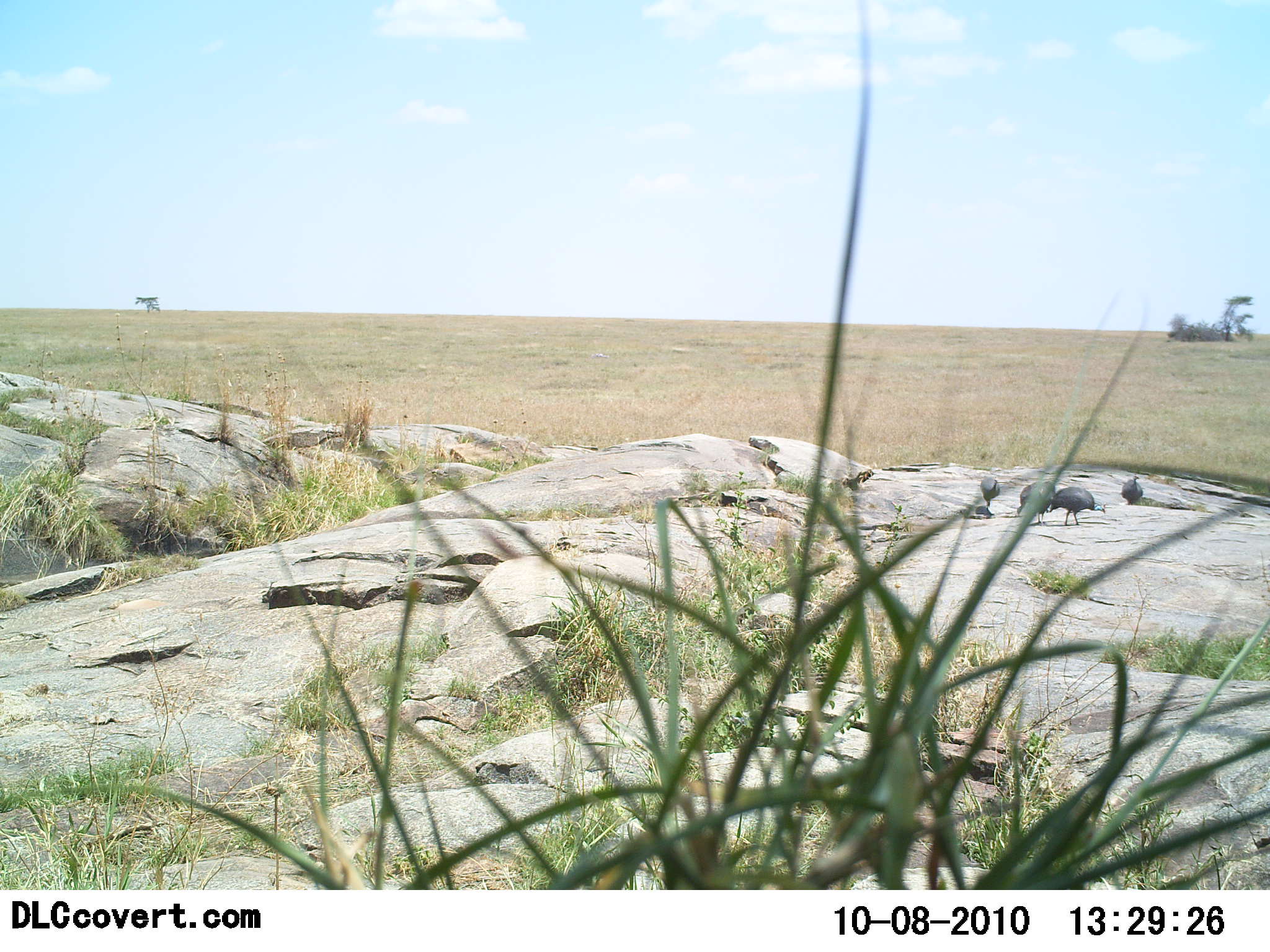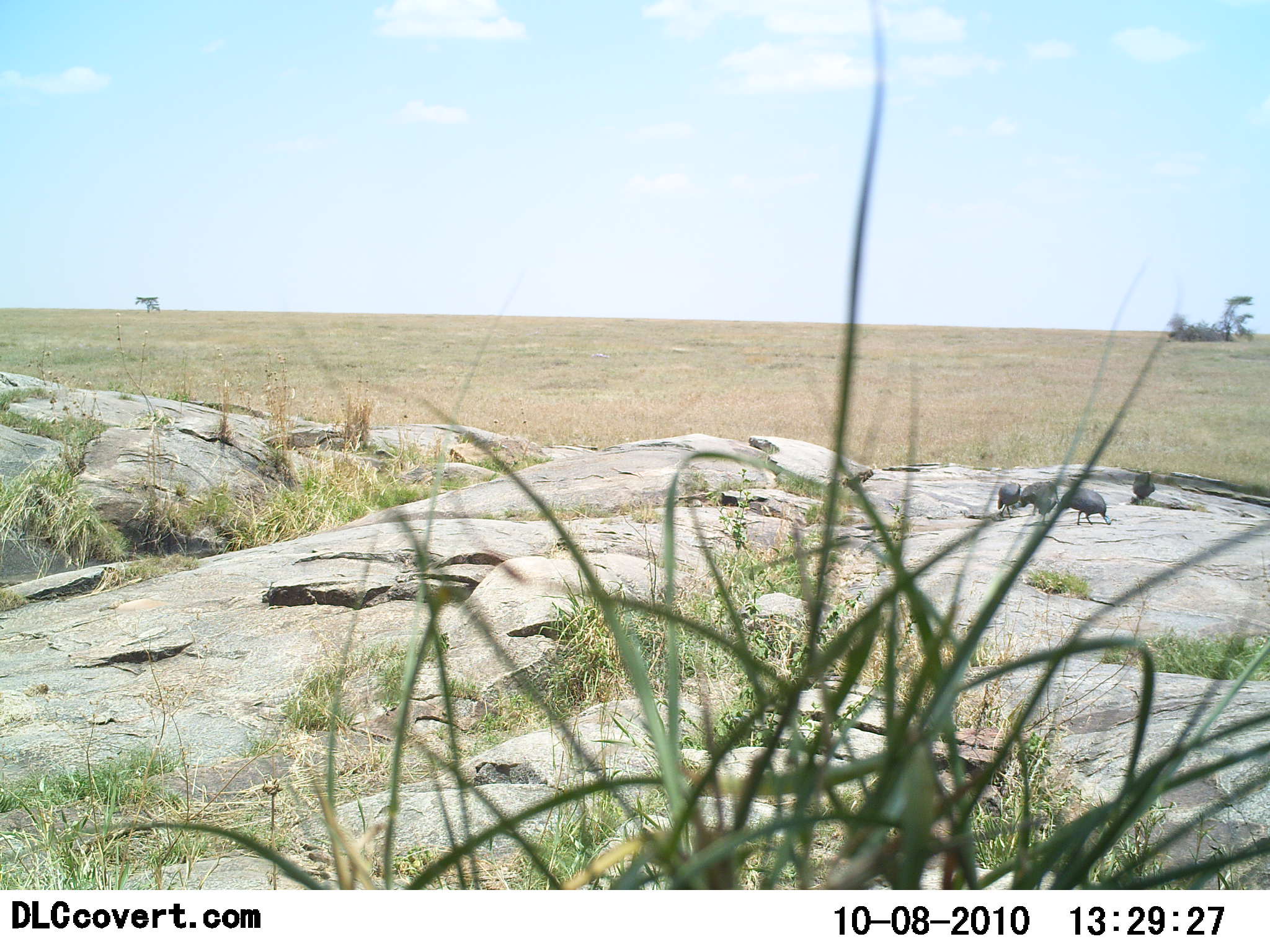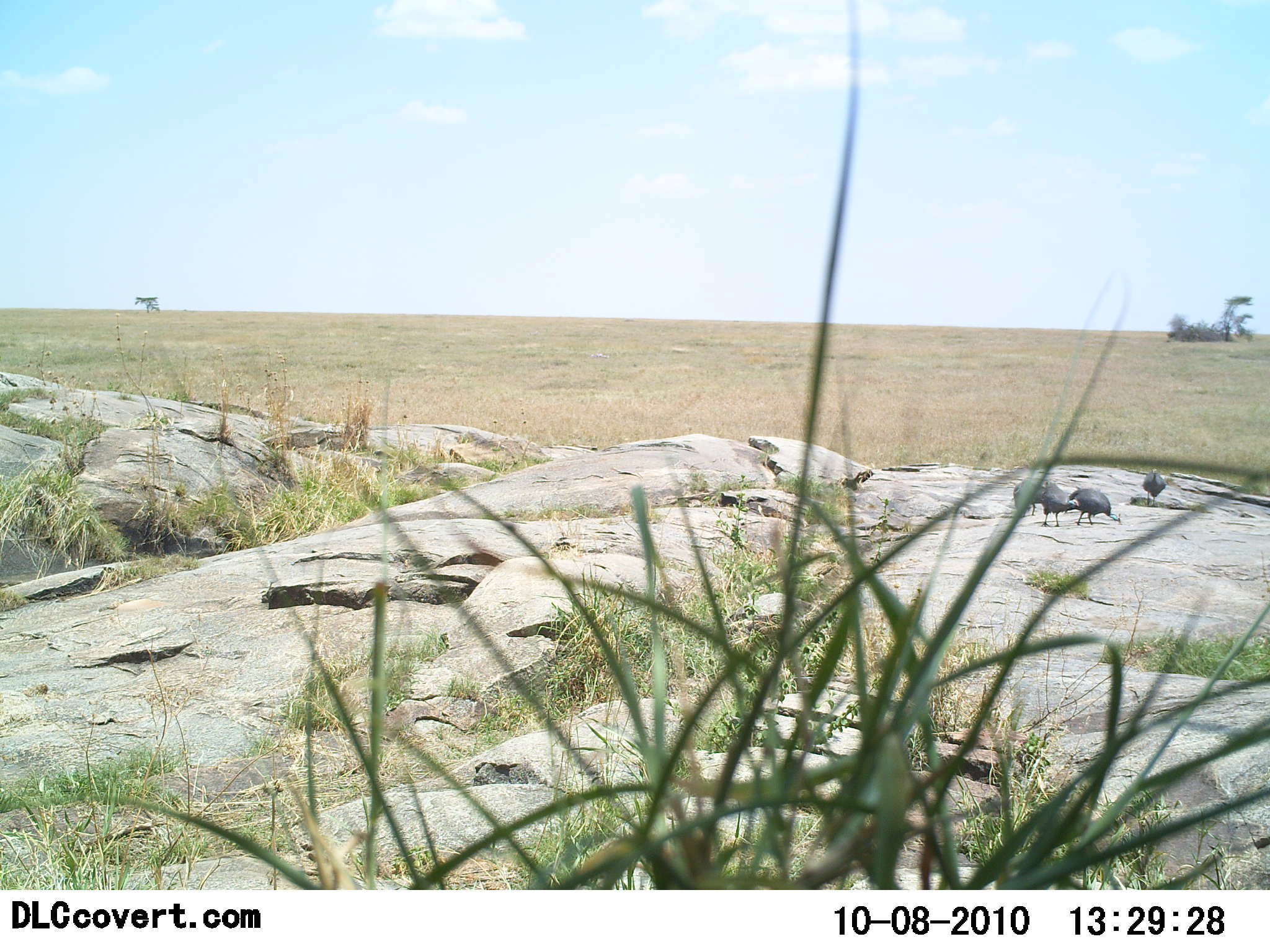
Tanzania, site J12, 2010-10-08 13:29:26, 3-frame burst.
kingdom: Animalia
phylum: Chordata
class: Aves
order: Galliformes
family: Numididae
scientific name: Numididae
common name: guinea fowl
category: guineafowl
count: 4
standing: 17%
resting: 0%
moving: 50%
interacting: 0%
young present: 0%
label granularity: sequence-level